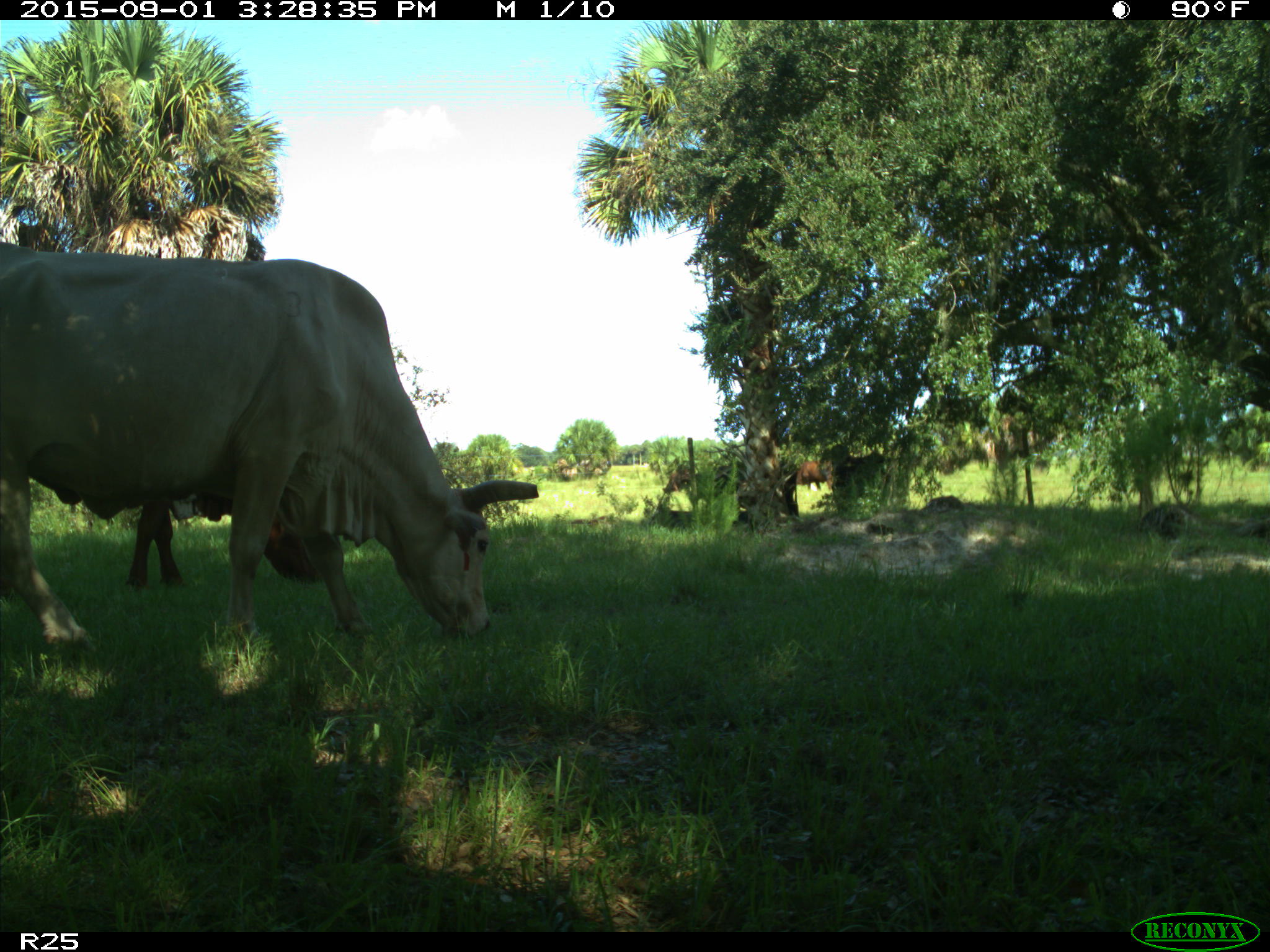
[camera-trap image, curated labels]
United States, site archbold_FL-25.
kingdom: Animalia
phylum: Chordata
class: Mammalia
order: Artiodactyla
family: Bovidae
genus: Bos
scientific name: Bos taurus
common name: domestic cow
Bos taurus (domestic cow).